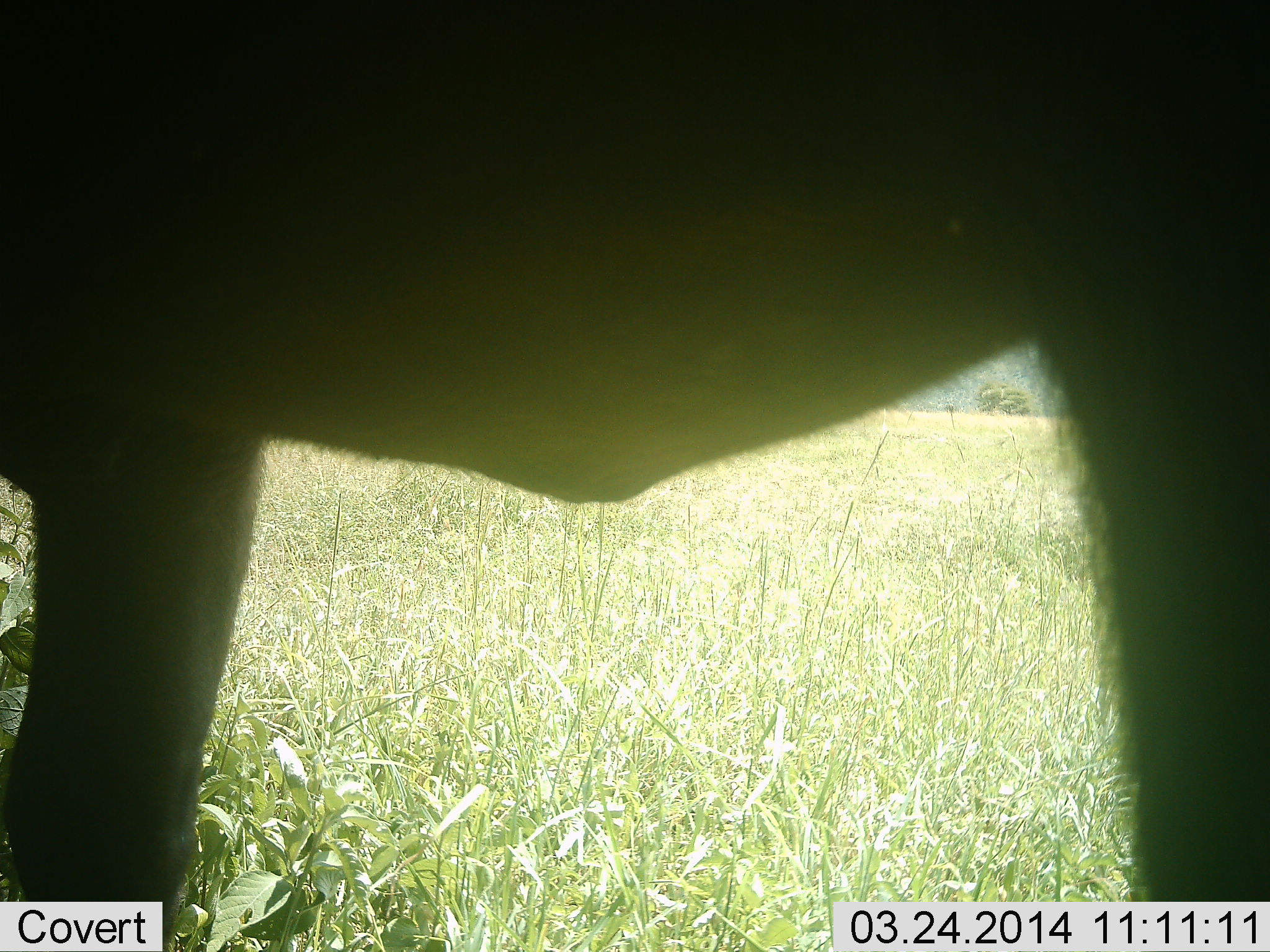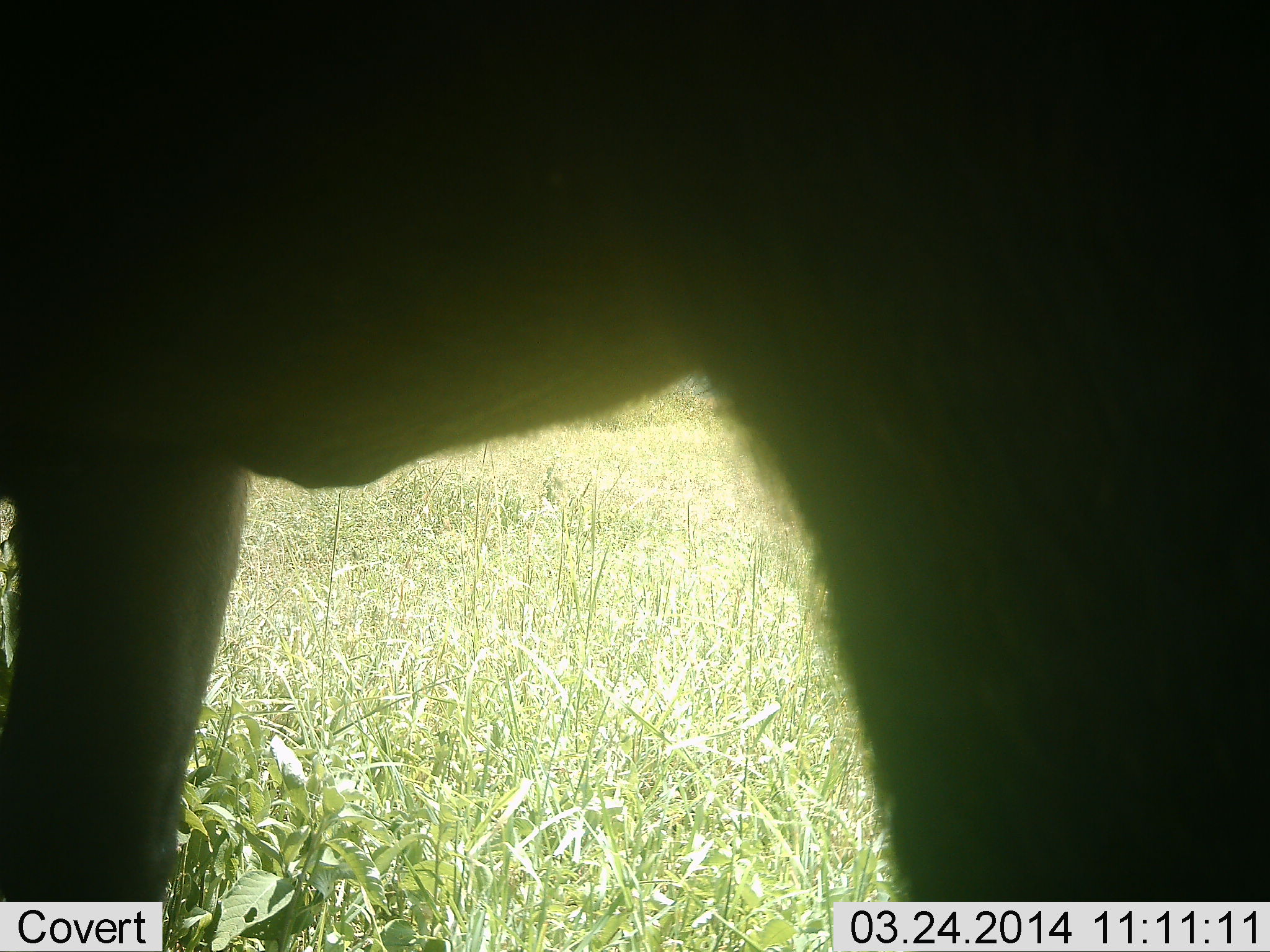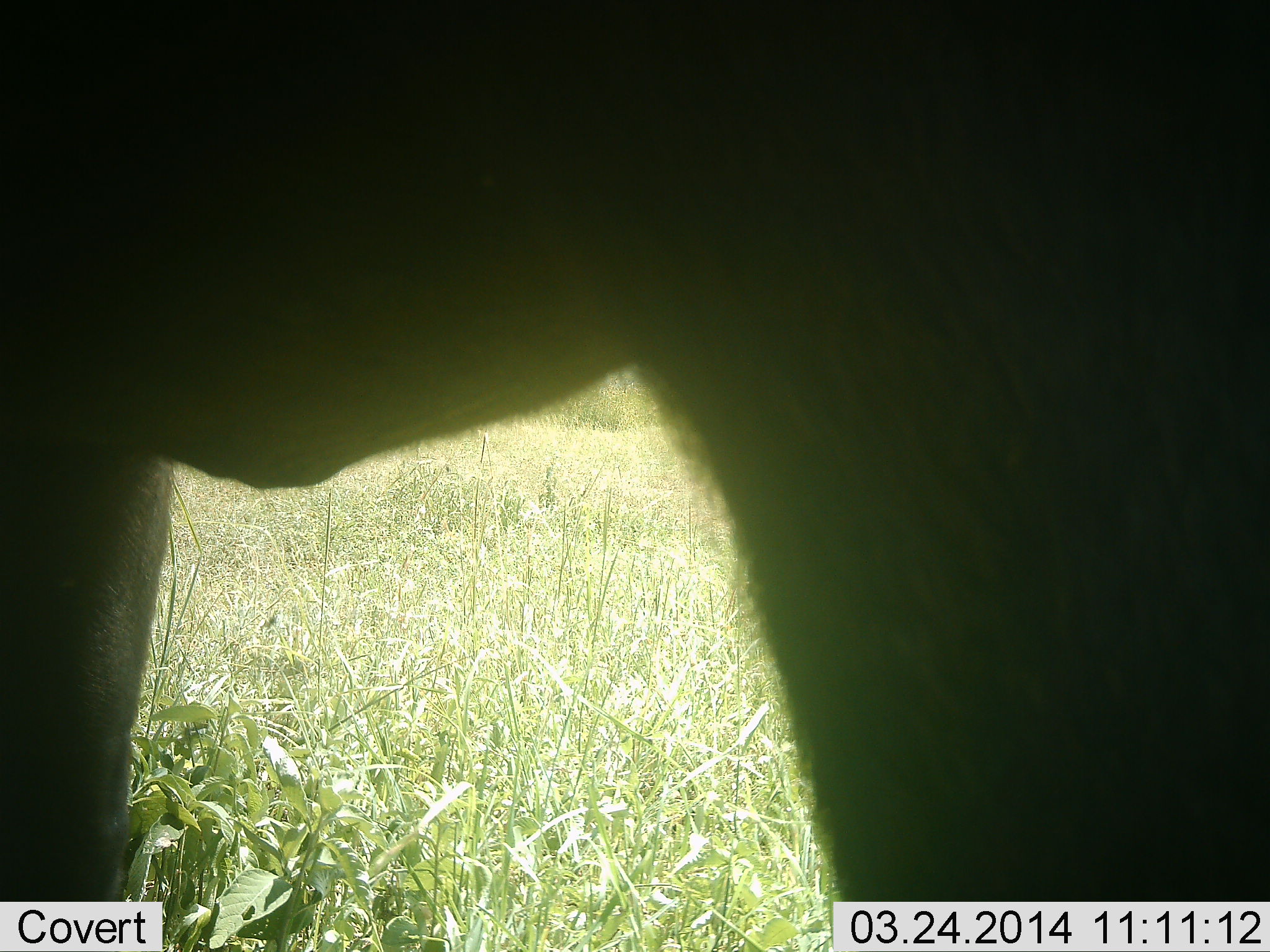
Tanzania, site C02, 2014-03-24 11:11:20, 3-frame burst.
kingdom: Animalia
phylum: Chordata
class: Mammalia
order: Artiodactyla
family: Bovidae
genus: Connochaetes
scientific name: Connochaetes taurinus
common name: blue wildebeest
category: wildebeest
Wildebeest (blue wildebeest) (Connochaetes taurinus), count 1. Behavior (volunteer vote fractions): standing 80%, resting 0%, moving 20%, interacting 0%. Young present (vote fraction): 0%. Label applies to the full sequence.